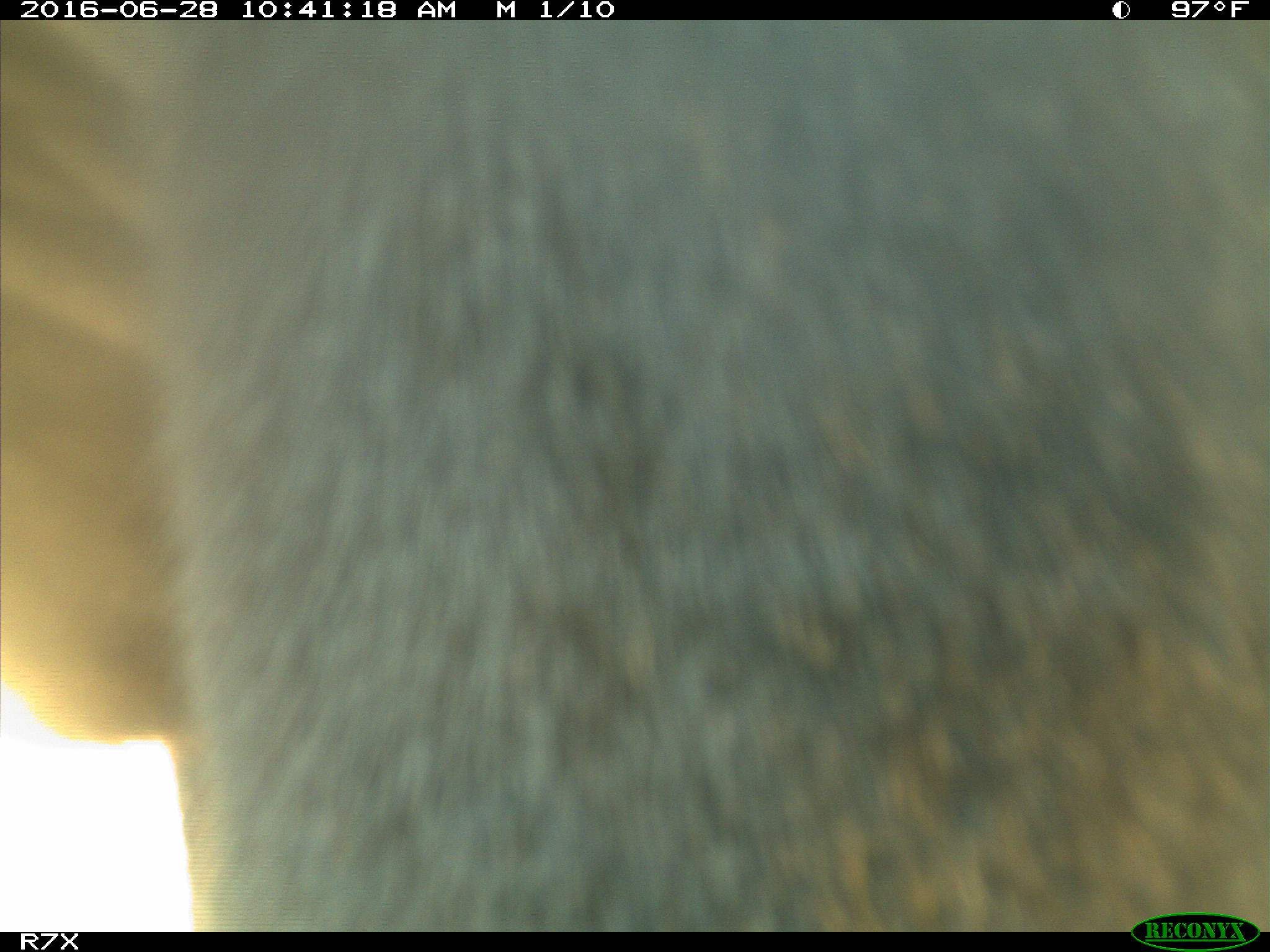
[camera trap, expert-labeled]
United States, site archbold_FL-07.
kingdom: Animalia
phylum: Chordata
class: Mammalia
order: Artiodactyla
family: Bovidae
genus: Bos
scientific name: Bos taurus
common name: domestic cow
Bos taurus (domestic cow).